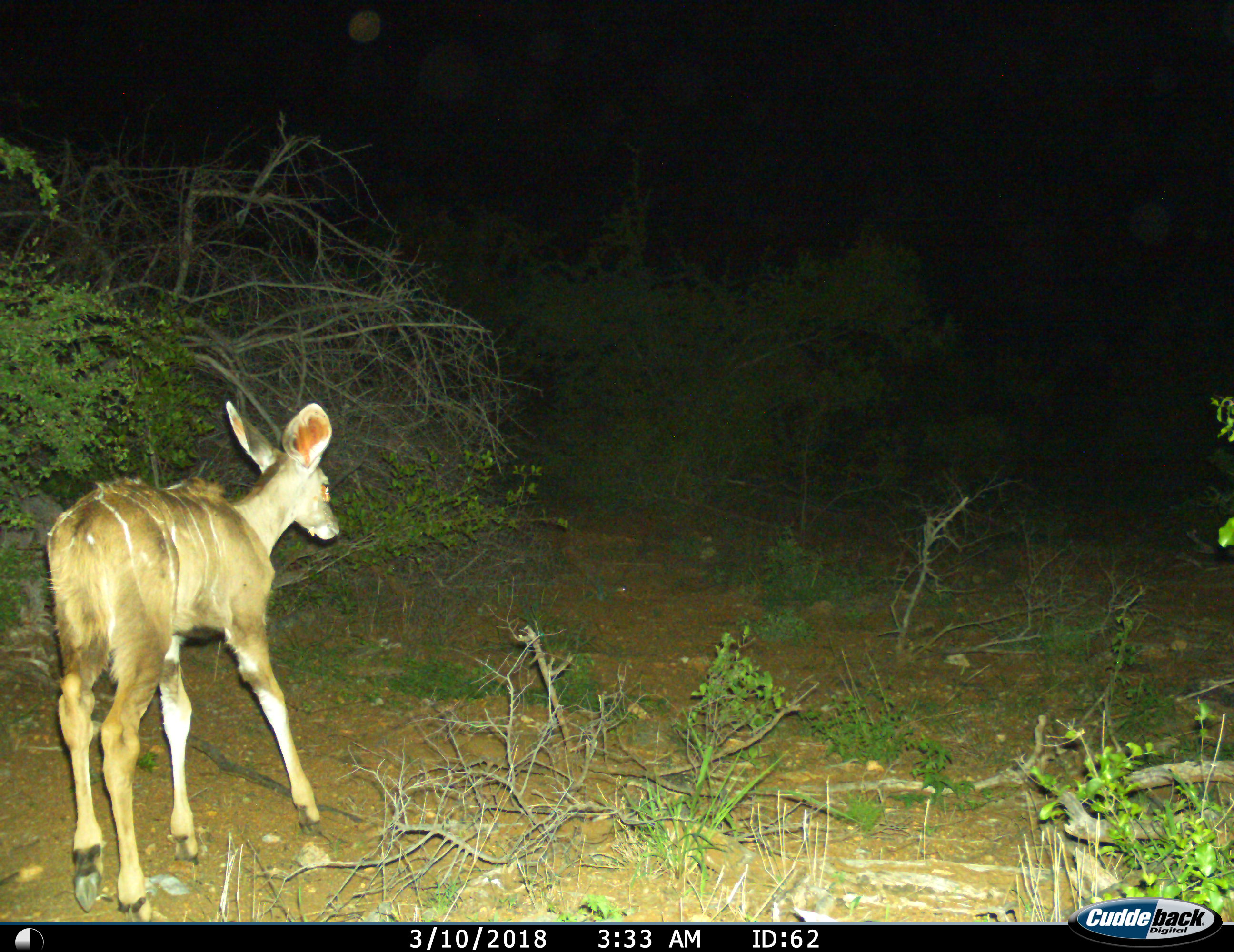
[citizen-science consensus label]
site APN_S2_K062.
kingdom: Animalia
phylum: Chordata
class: Mammalia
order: Artiodactyla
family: Bovidae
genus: Tragelaphus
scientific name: Tragelaphus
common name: kudu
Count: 1.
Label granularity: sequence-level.